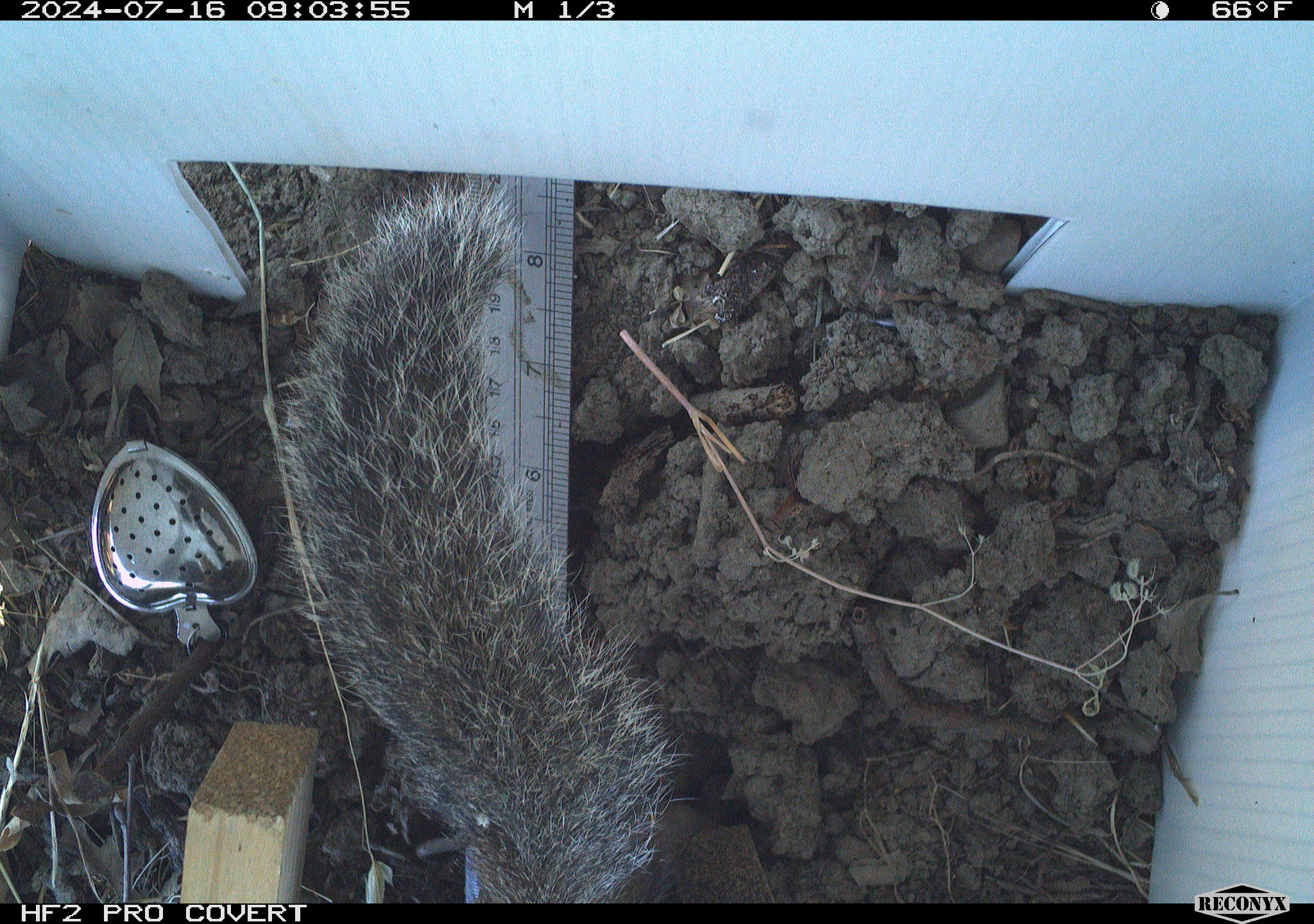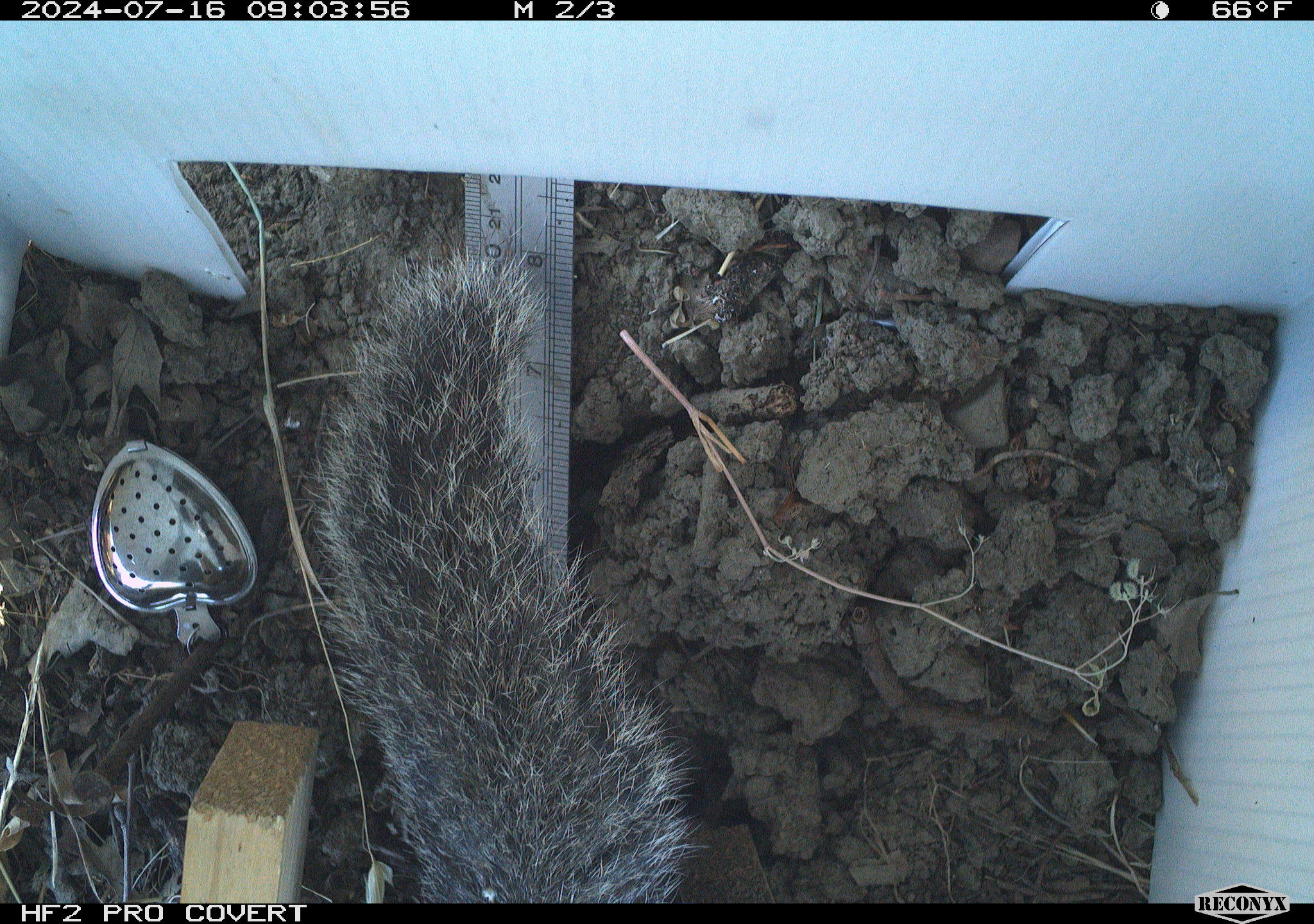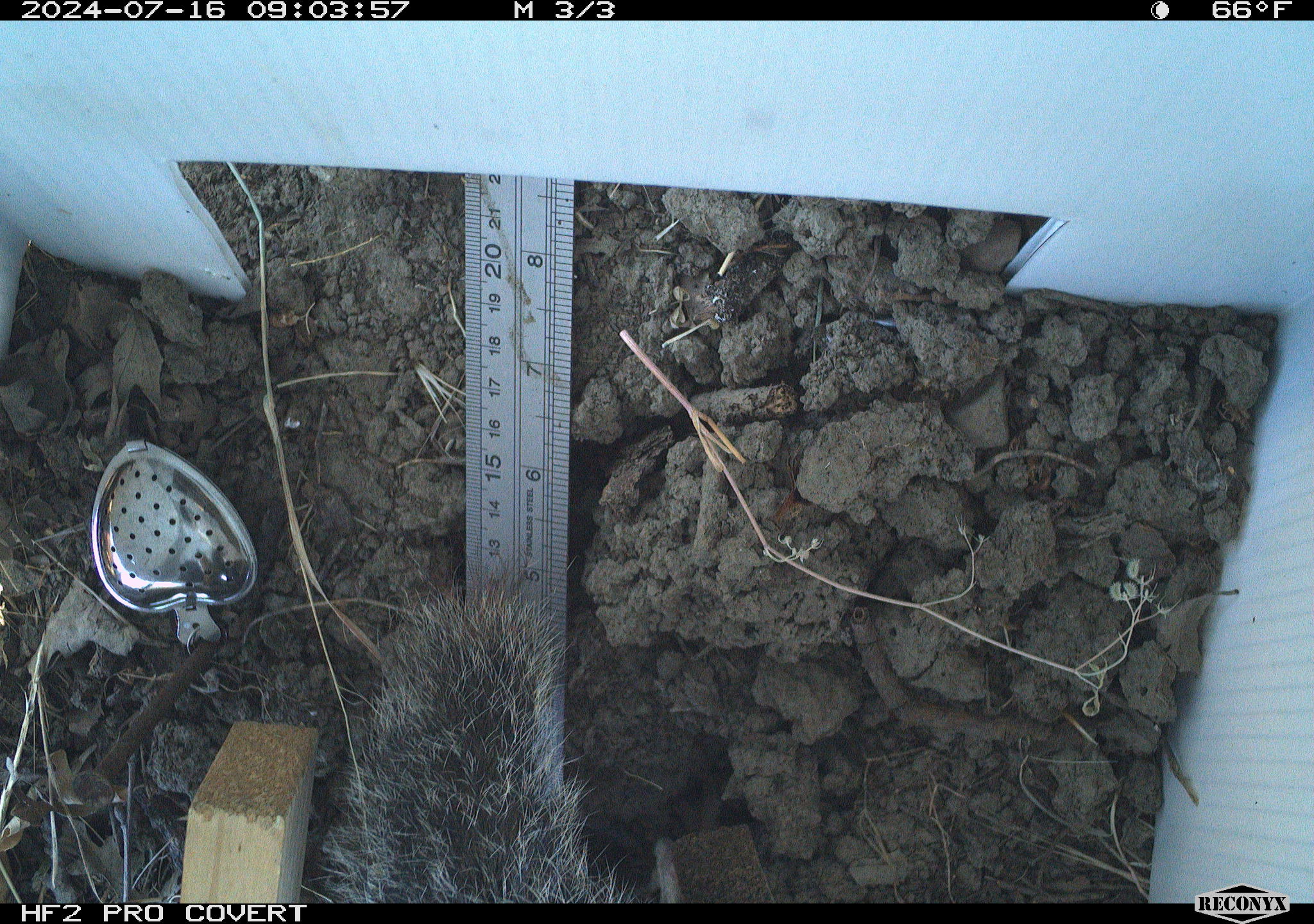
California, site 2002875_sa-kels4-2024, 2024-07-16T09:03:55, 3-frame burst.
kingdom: Animalia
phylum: Chordata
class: Mammalia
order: Rodentia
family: Sciuridae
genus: Otospermophilus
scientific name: Otospermophilus beecheyi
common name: california ground squirrel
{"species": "california ground squirrel (Otospermophilus beecheyi)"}